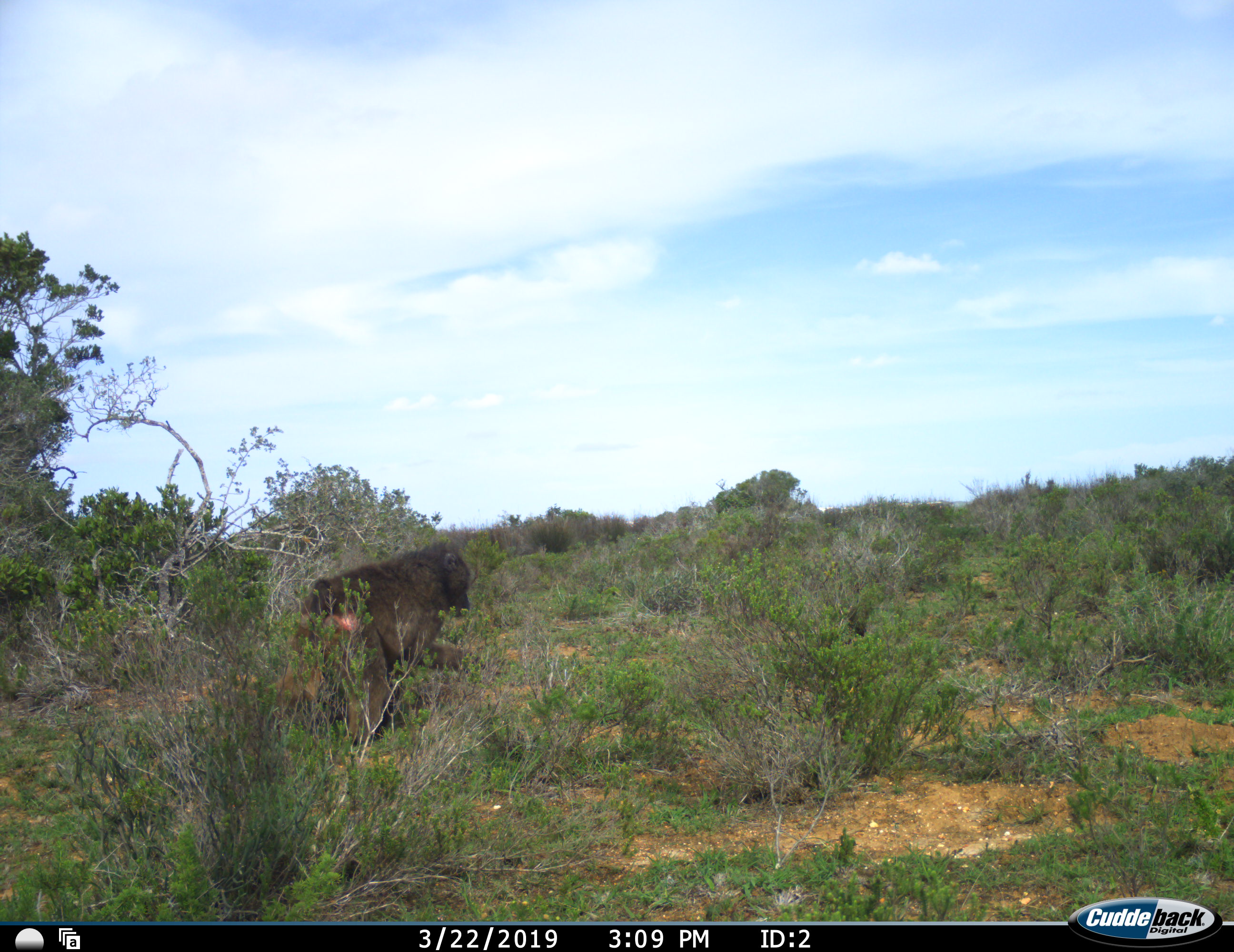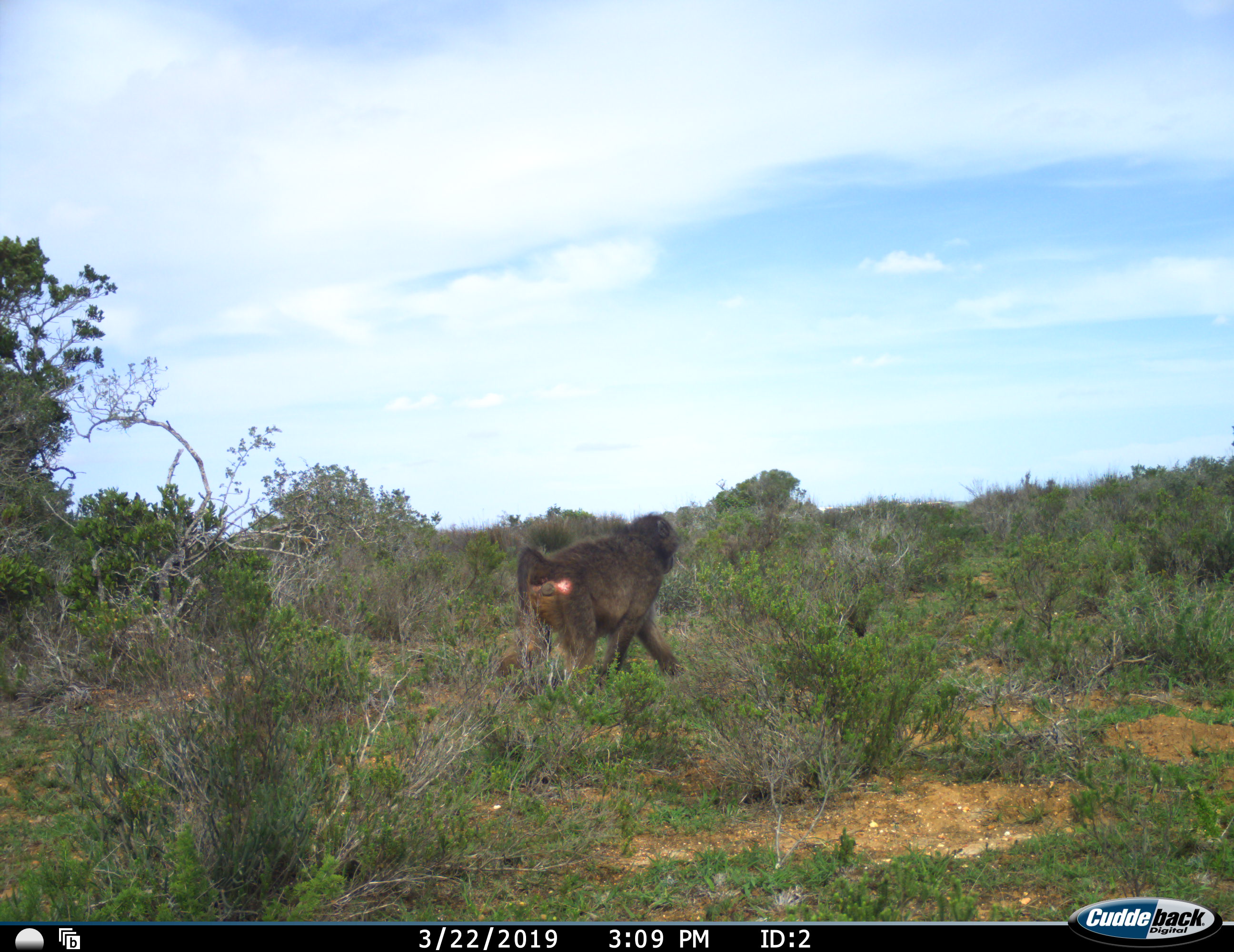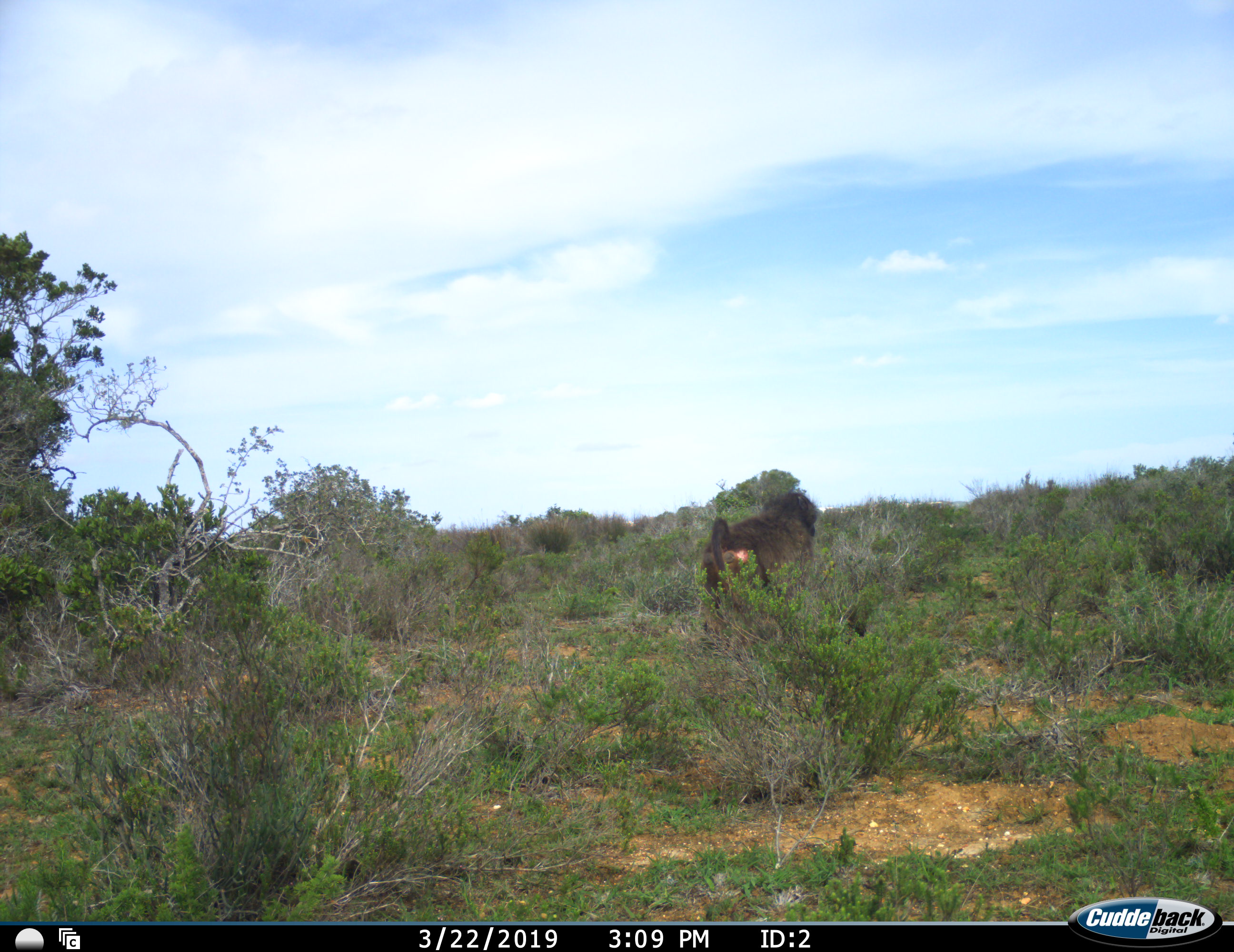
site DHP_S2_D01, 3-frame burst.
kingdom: Animalia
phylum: Chordata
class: Mammalia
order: Primates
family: Cercopithecidae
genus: Papio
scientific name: Papio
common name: baboon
Baboon (Papio), count 1. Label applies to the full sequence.